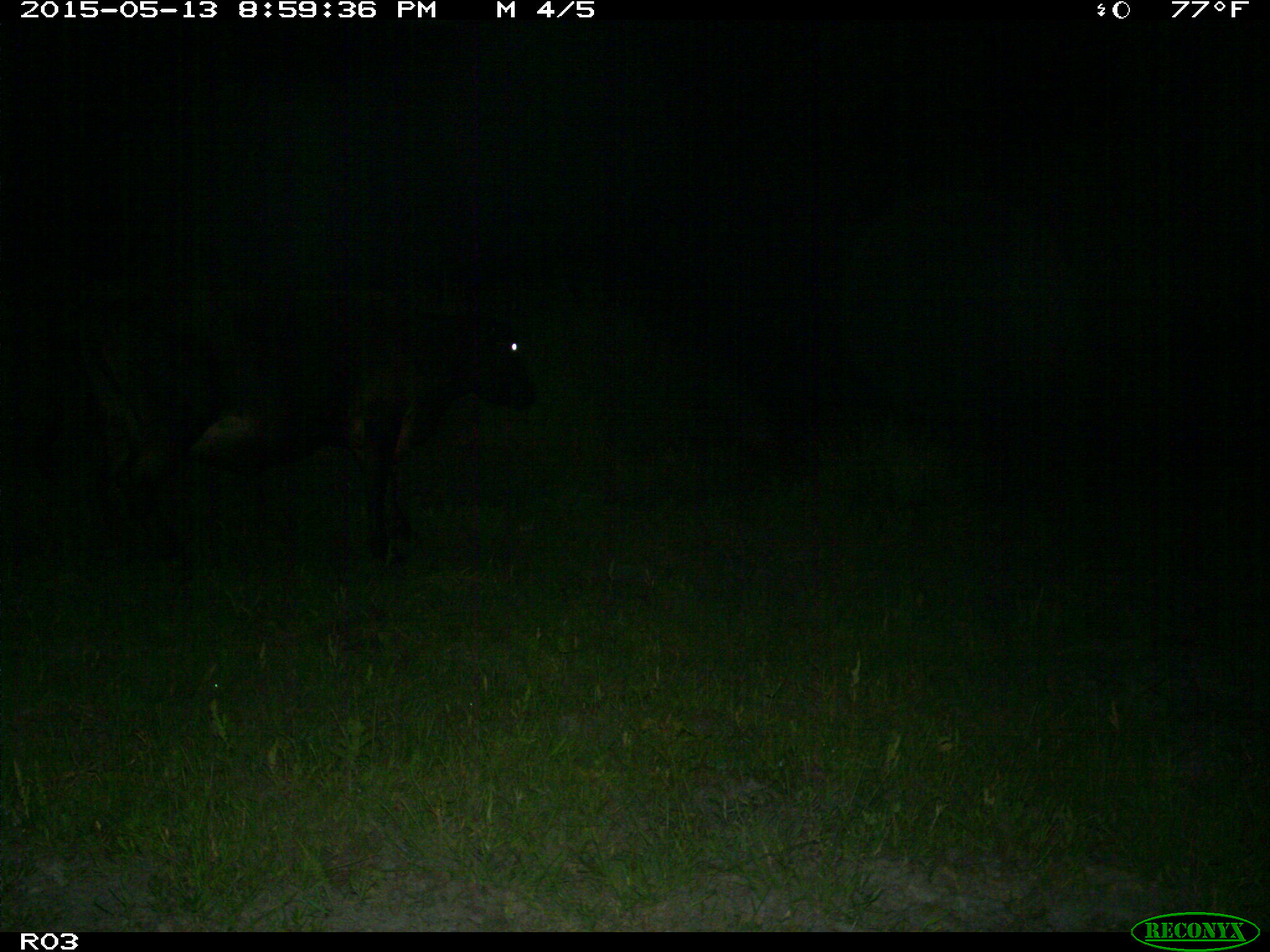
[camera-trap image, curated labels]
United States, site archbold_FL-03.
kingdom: Animalia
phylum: Chordata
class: Mammalia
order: Artiodactyla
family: Bovidae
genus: Bos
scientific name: Bos taurus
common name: domestic cow